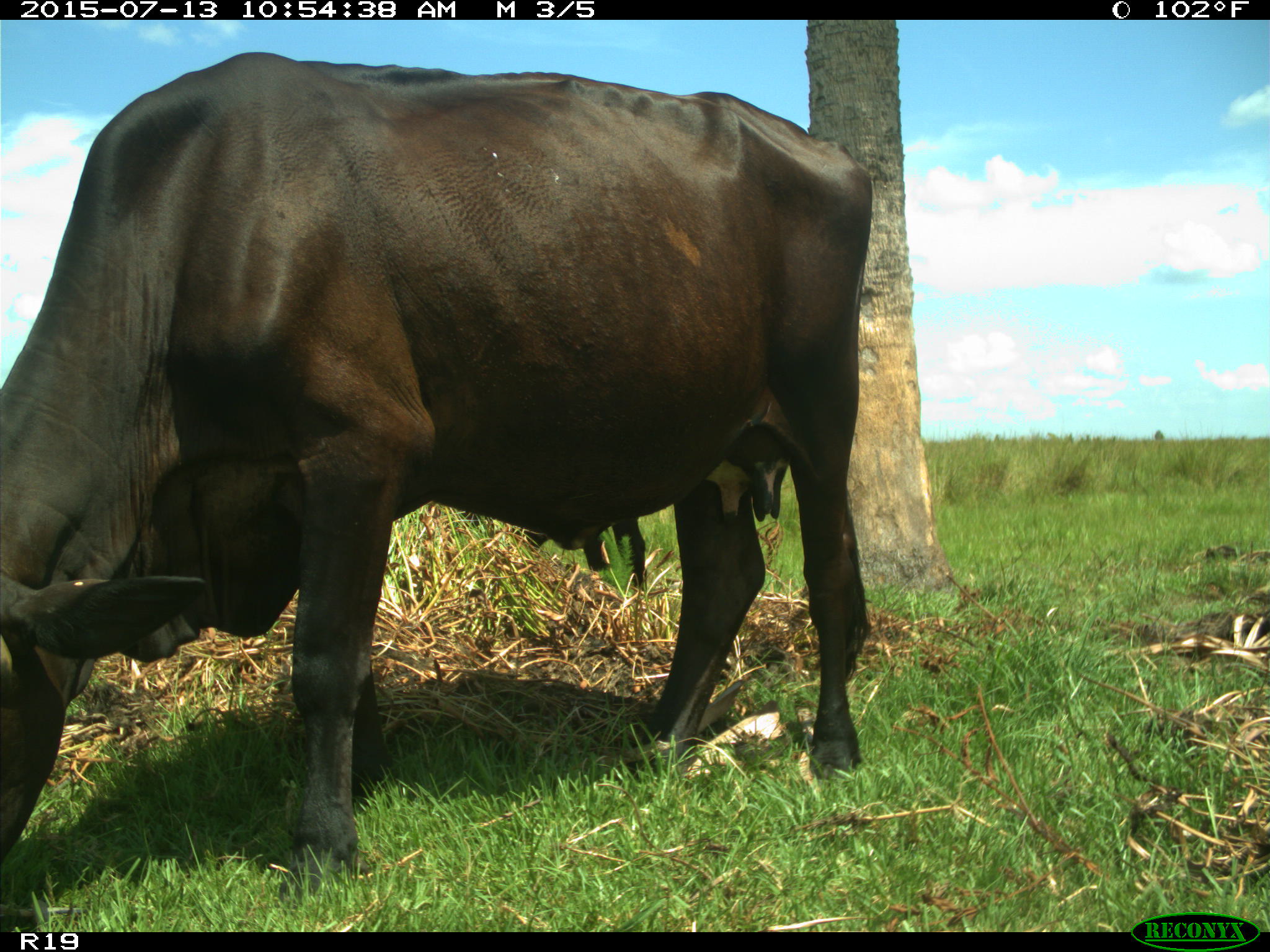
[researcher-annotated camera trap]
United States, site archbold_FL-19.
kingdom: Animalia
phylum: Chordata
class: Mammalia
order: Artiodactyla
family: Bovidae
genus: Bos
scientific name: Bos taurus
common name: domestic cow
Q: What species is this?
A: Bos taurus (domestic cow).